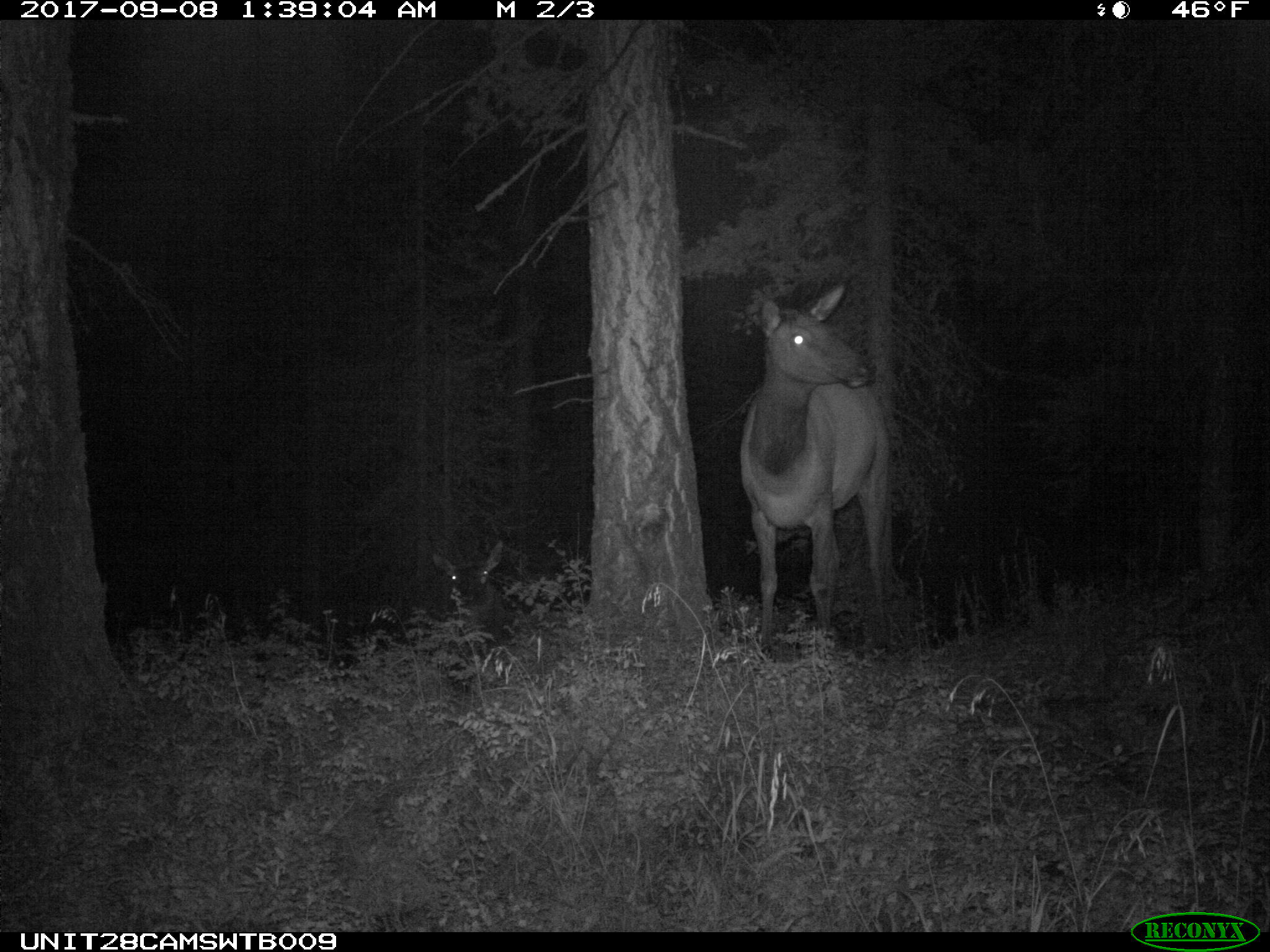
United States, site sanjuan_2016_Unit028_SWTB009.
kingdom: Animalia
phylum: Chordata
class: Mammalia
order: Artiodactyla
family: Cervidae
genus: Cervus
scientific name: Cervus elaphus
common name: red deer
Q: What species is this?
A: Cervus elaphus (red deer).